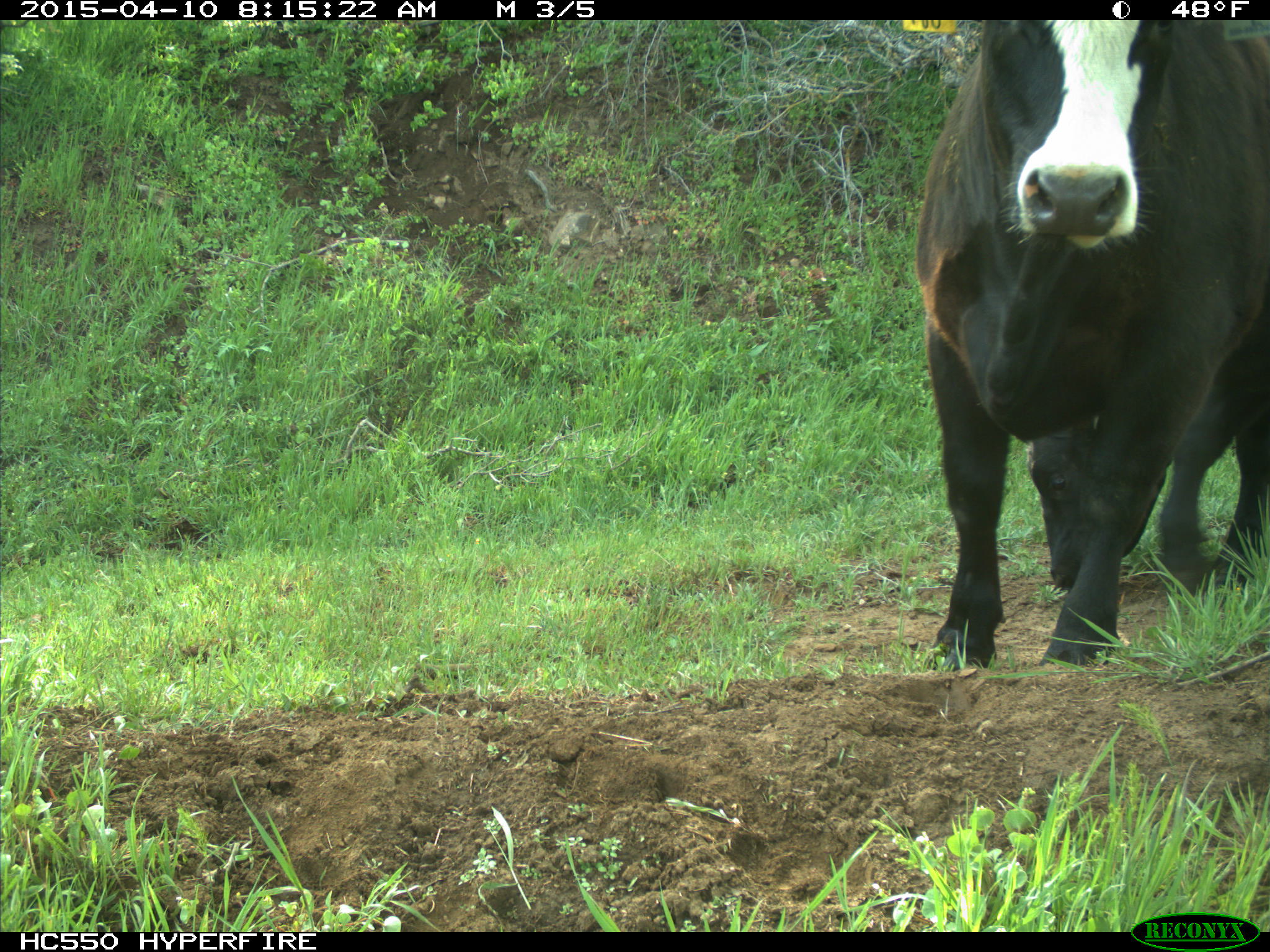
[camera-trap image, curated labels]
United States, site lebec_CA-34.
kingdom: Animalia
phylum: Chordata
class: Mammalia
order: Artiodactyla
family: Bovidae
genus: Bos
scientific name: Bos taurus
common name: domestic cow